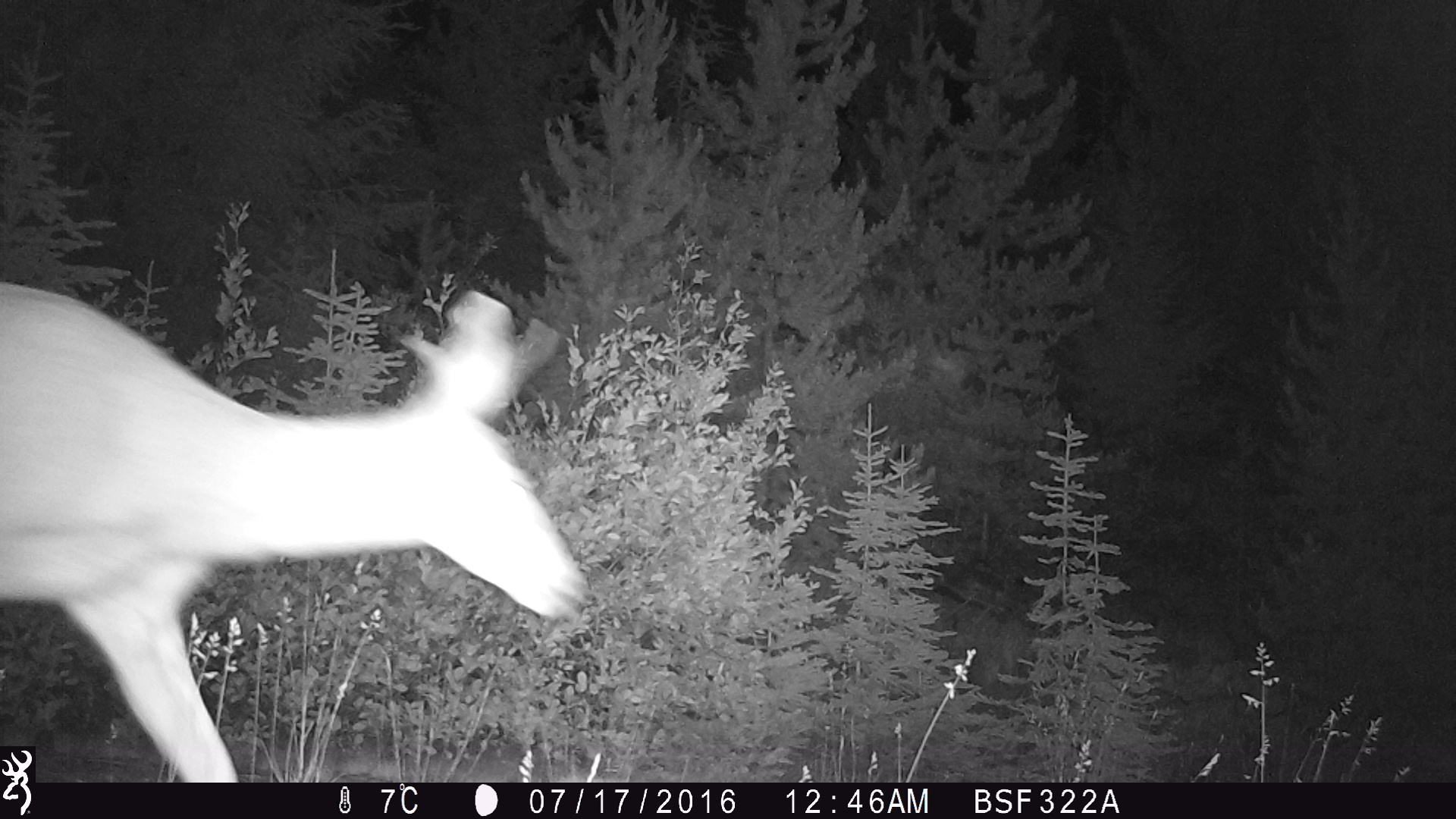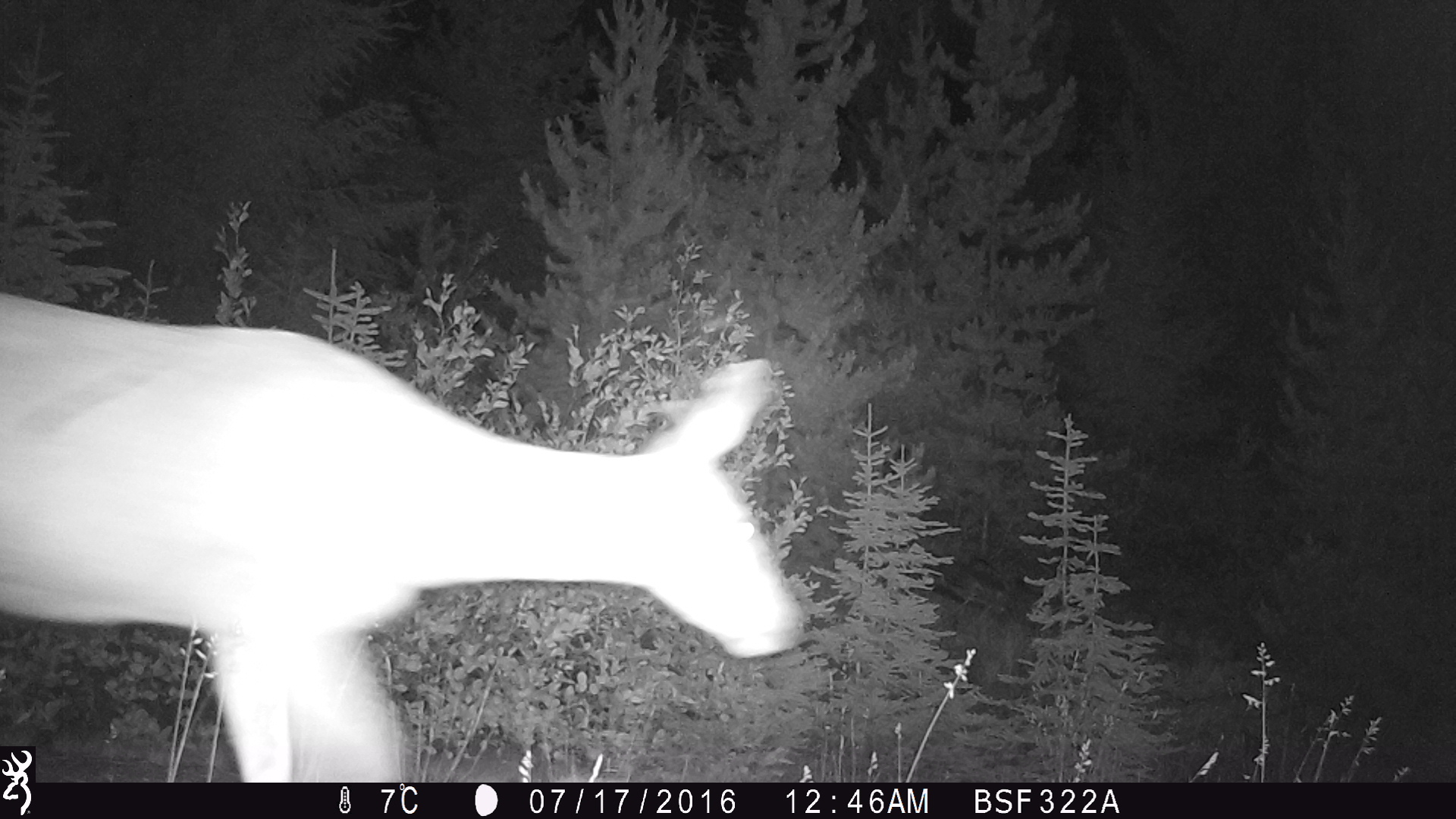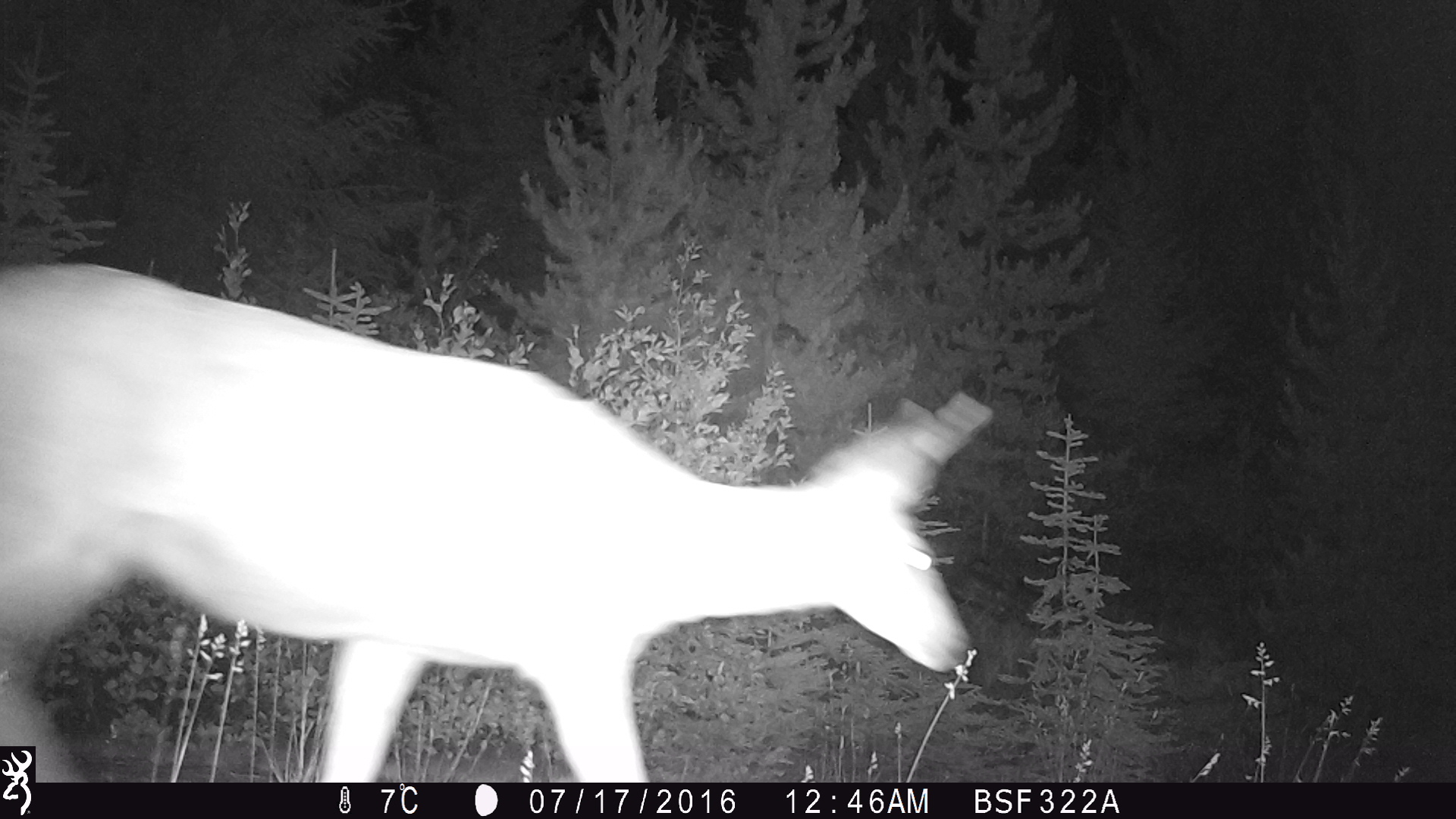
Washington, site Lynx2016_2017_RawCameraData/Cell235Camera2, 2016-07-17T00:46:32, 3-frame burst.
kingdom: Animalia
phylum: Chordata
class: Mammalia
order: Artiodactyla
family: Cervidae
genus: Odocoileus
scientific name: Odocoileus hemionus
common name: mule deer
Odocoileus hemionus (mule deer). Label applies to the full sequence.